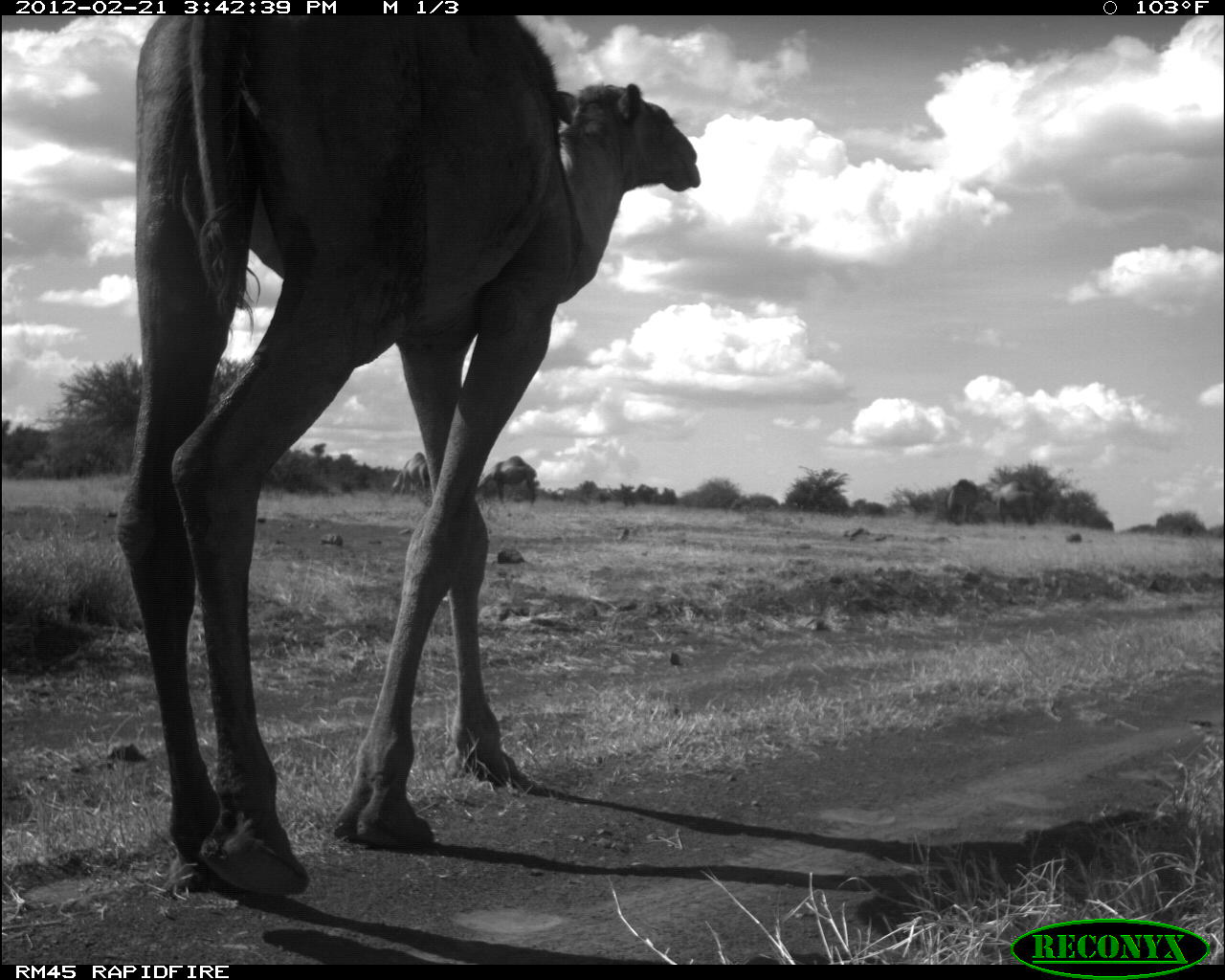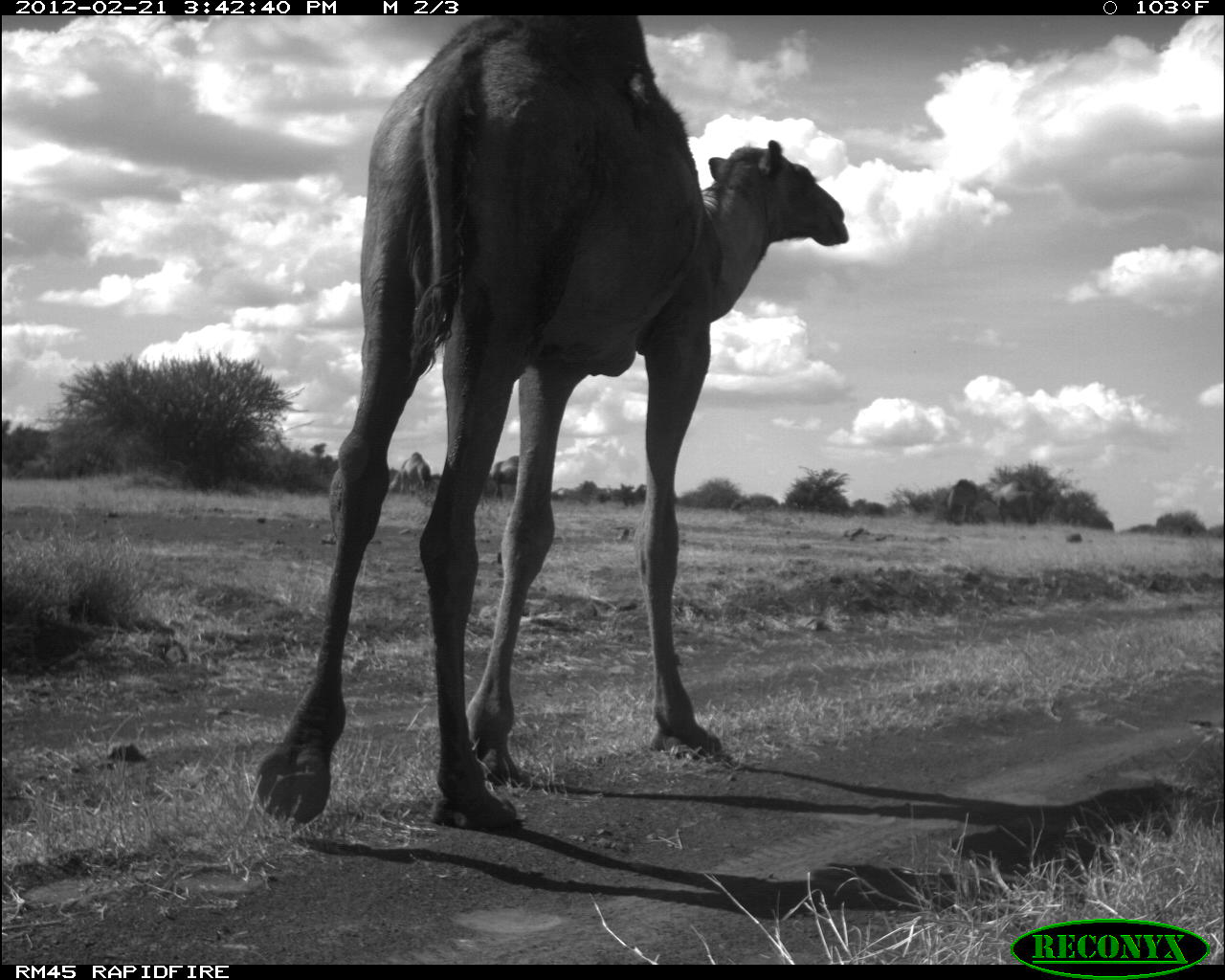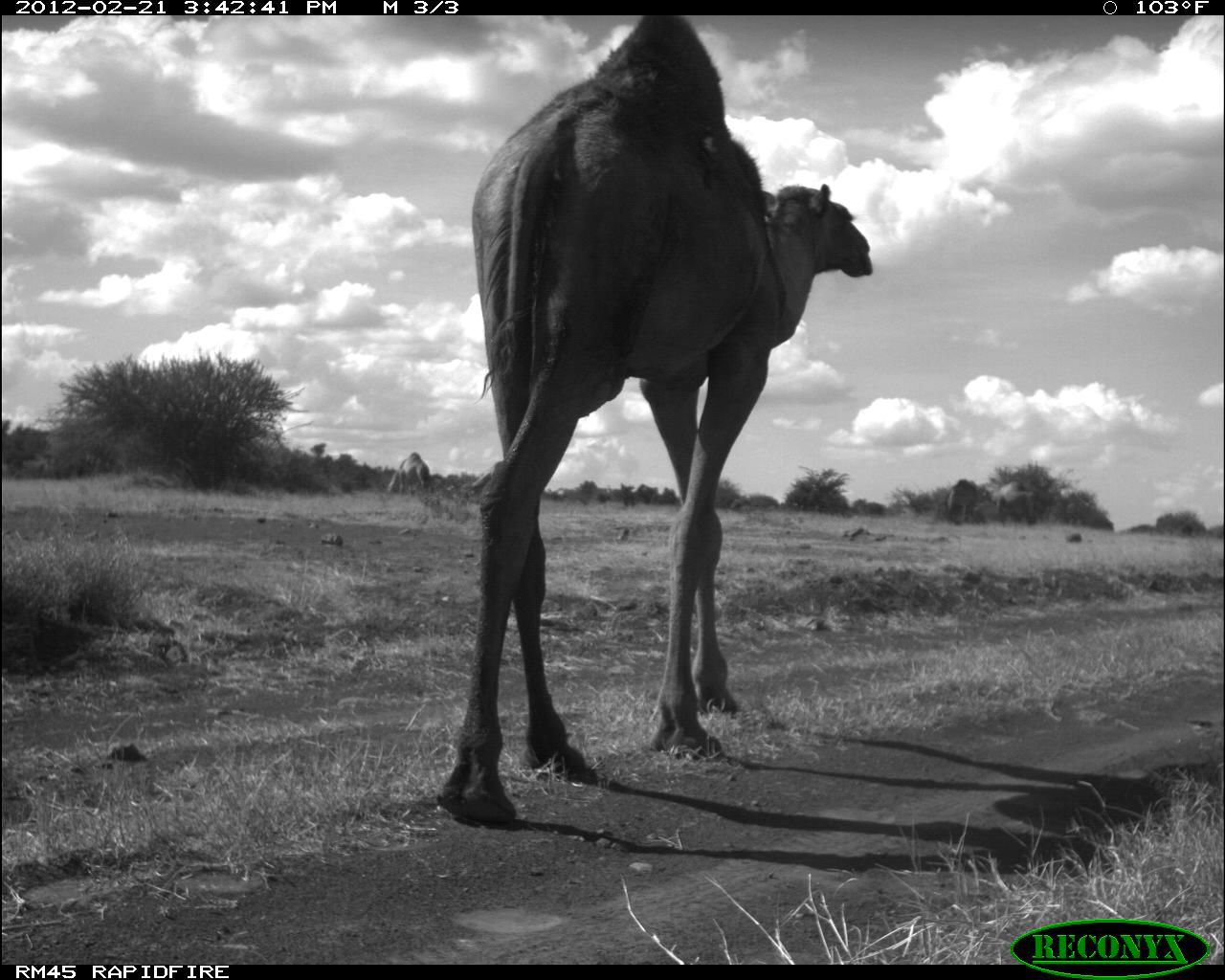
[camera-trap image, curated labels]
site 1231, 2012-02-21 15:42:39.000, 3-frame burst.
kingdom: Animalia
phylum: Chordata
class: Mammalia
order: Artiodactyla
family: Camelidae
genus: Camelus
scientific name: Camelus dromedarius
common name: dromedary camel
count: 4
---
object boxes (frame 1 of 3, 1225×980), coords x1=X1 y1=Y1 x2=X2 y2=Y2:
camelus dromedarius: x1=111 y1=14 x2=706 y2=897; x1=478 y1=455 x2=538 y2=504; x1=988 y1=481 x2=1039 y2=521; x1=943 y1=478 x2=978 y2=527; x1=397 y1=453 x2=428 y2=493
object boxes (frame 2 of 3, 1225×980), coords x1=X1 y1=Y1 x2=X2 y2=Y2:
camelus dromedarius: x1=245 y1=12 x2=851 y2=836; x1=985 y1=478 x2=1036 y2=524; x1=389 y1=452 x2=431 y2=493; x1=485 y1=453 x2=517 y2=502; x1=945 y1=480 x2=976 y2=519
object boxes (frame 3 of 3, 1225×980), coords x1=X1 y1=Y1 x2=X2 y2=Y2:
camelus dromedarius: x1=426 y1=16 x2=876 y2=824; x1=981 y1=478 x2=1038 y2=524; x1=386 y1=451 x2=429 y2=497; x1=948 y1=478 x2=978 y2=523